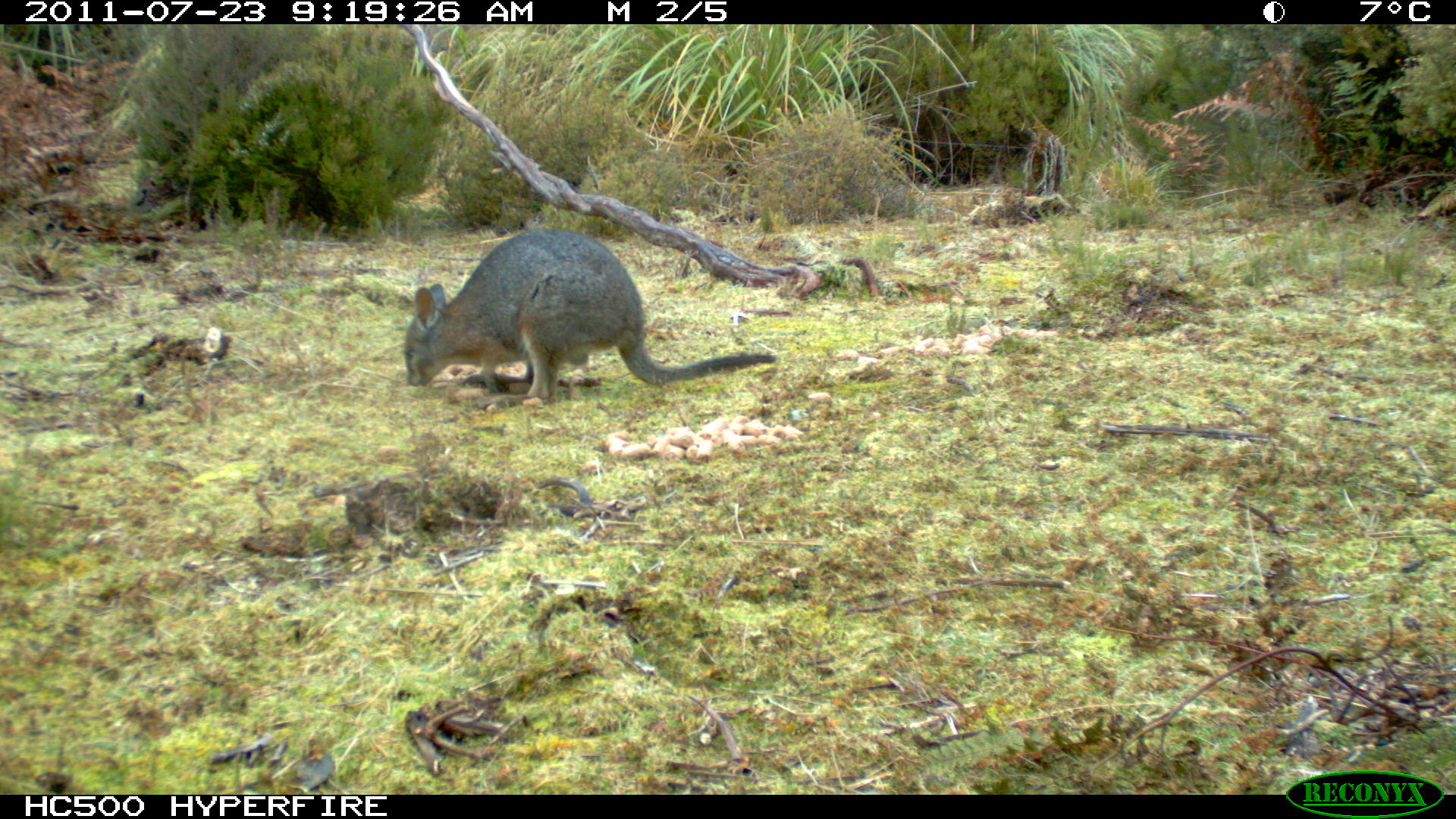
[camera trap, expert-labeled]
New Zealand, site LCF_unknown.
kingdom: Animalia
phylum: Chordata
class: Mammalia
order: Diprotodontia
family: Macropodidae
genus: Notamacropus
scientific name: Notamacropus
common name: wallaby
Wallaby (Notamacropus).